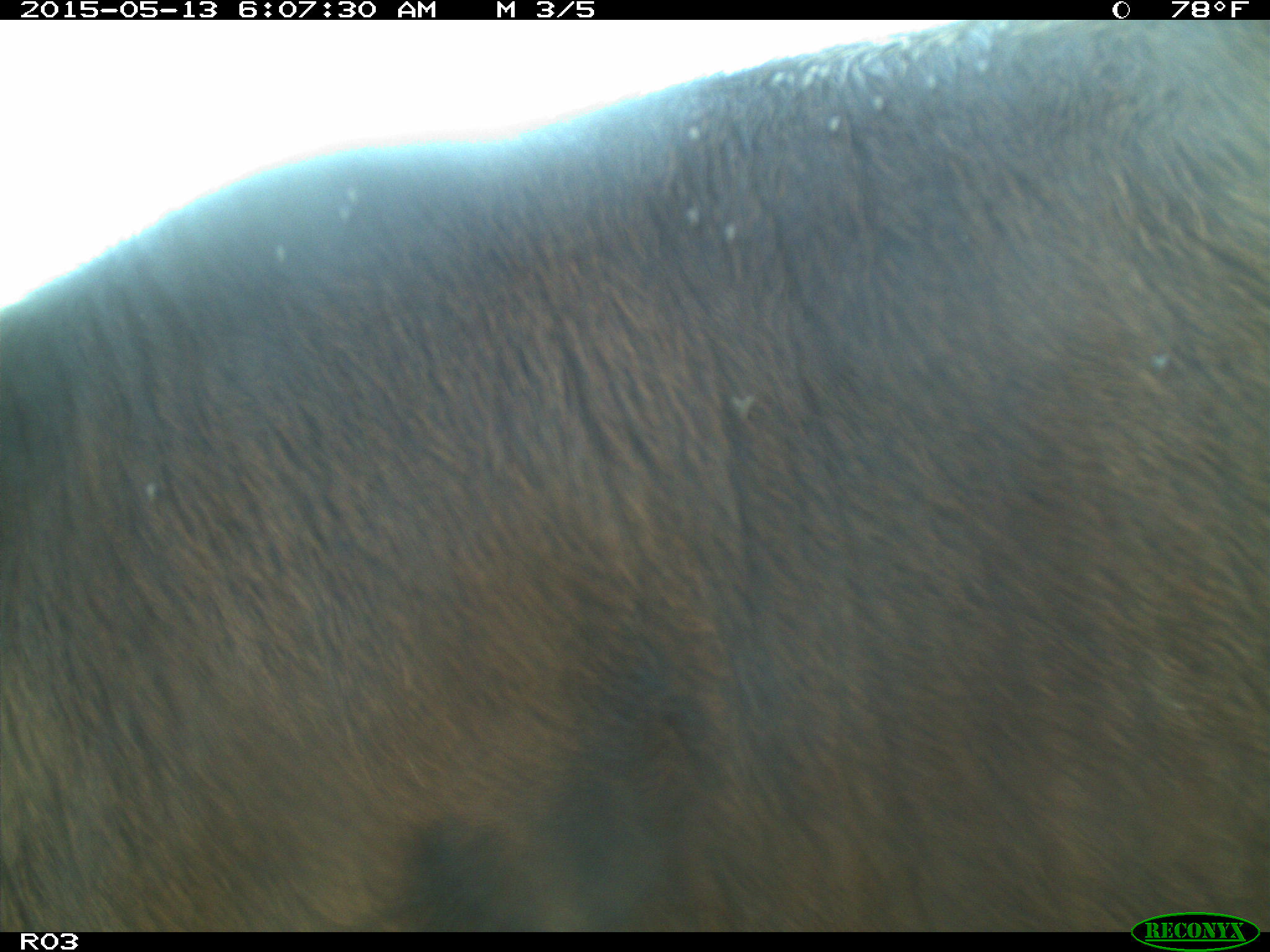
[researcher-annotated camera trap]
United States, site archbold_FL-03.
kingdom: Animalia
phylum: Chordata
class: Mammalia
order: Artiodactyla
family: Bovidae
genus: Bos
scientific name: Bos taurus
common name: domestic cow